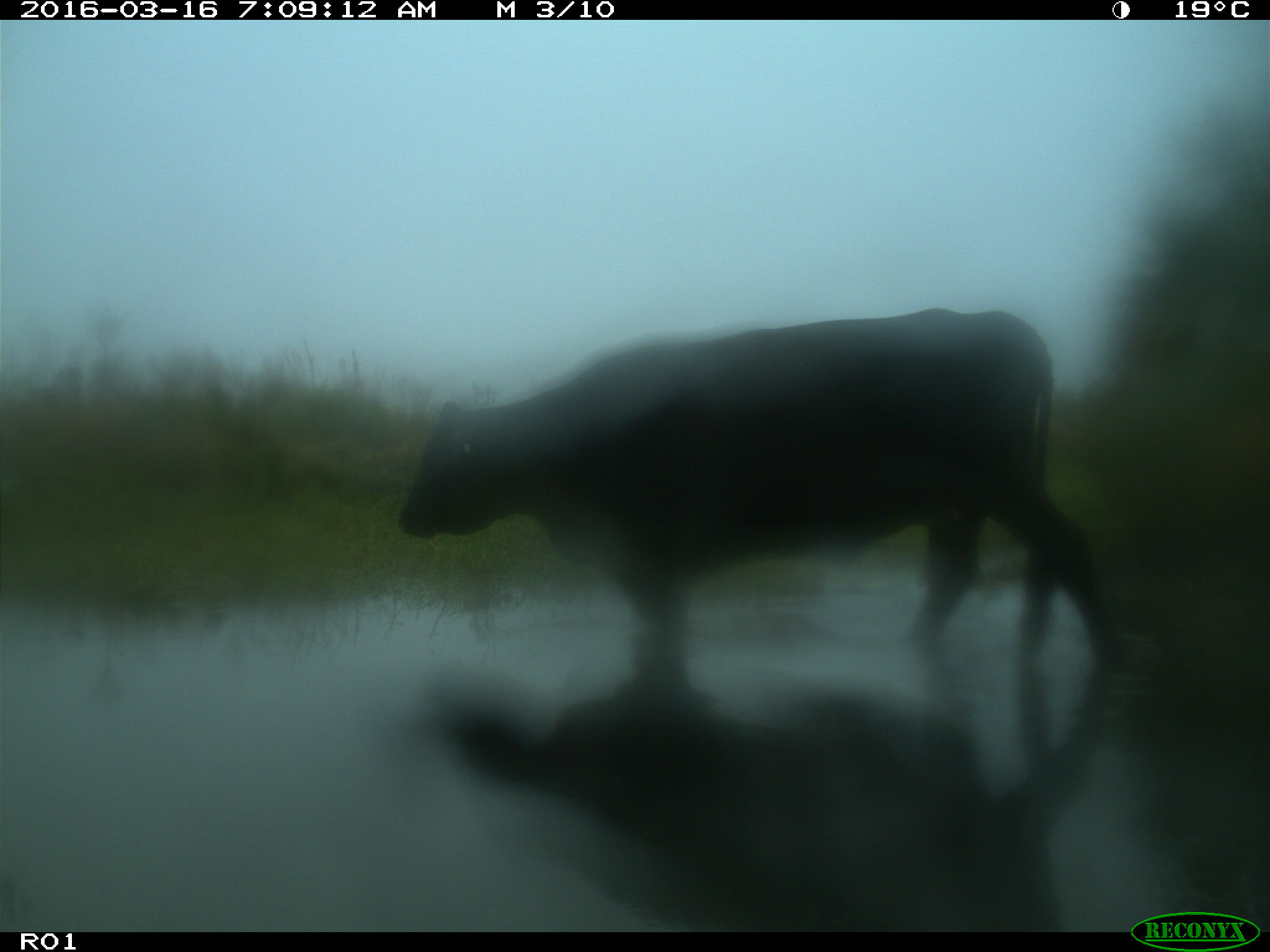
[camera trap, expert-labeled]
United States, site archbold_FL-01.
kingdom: Animalia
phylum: Chordata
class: Mammalia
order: Artiodactyla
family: Bovidae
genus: Bos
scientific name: Bos taurus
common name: domestic cow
Bos taurus (domestic cow).